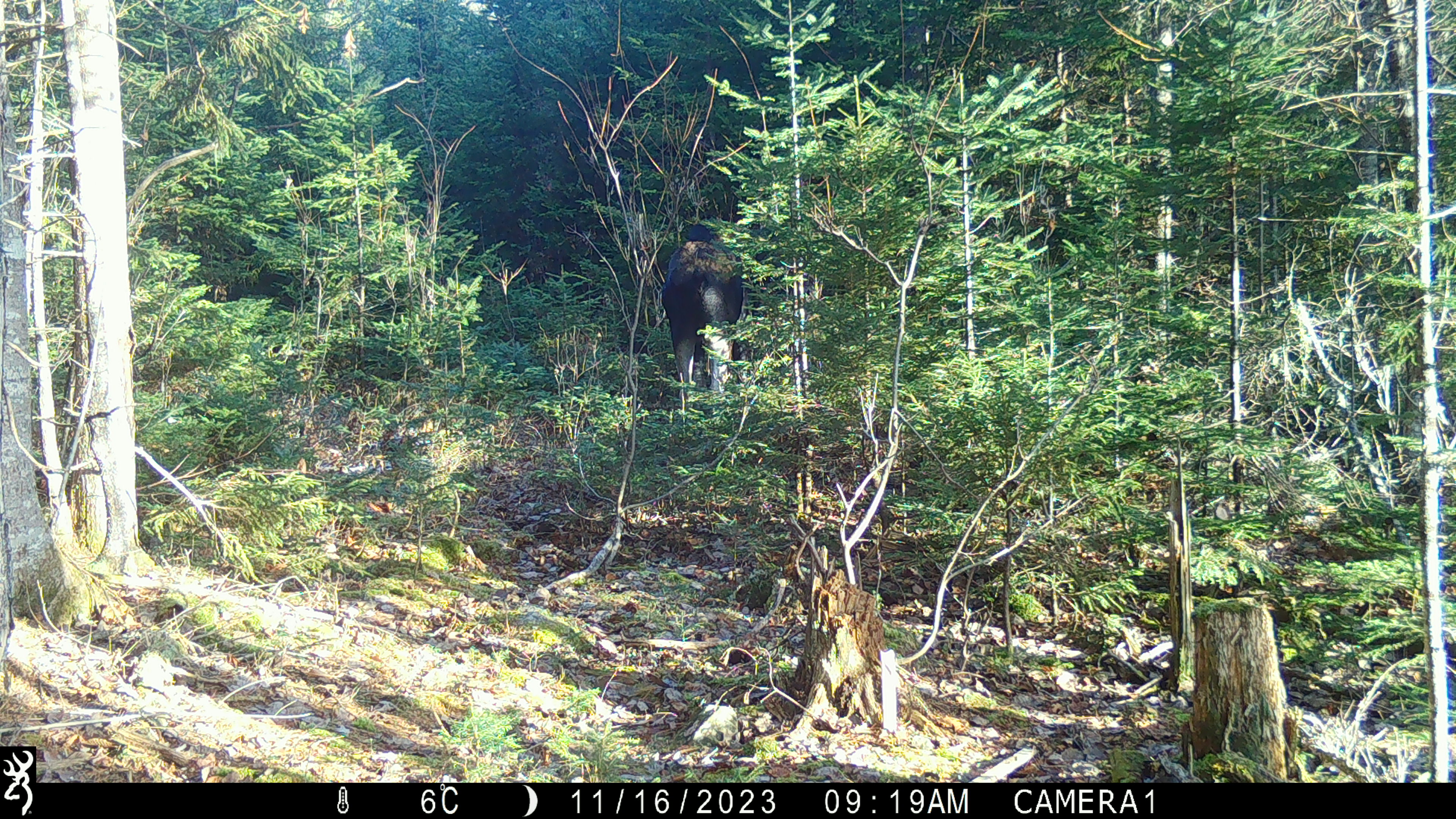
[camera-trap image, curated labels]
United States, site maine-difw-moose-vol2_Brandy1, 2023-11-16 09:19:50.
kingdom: Animalia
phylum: Chordata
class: Mammalia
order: Artiodactyla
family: Cervidae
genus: Alces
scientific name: Alces alces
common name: moose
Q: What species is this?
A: Moose (Alces alces).